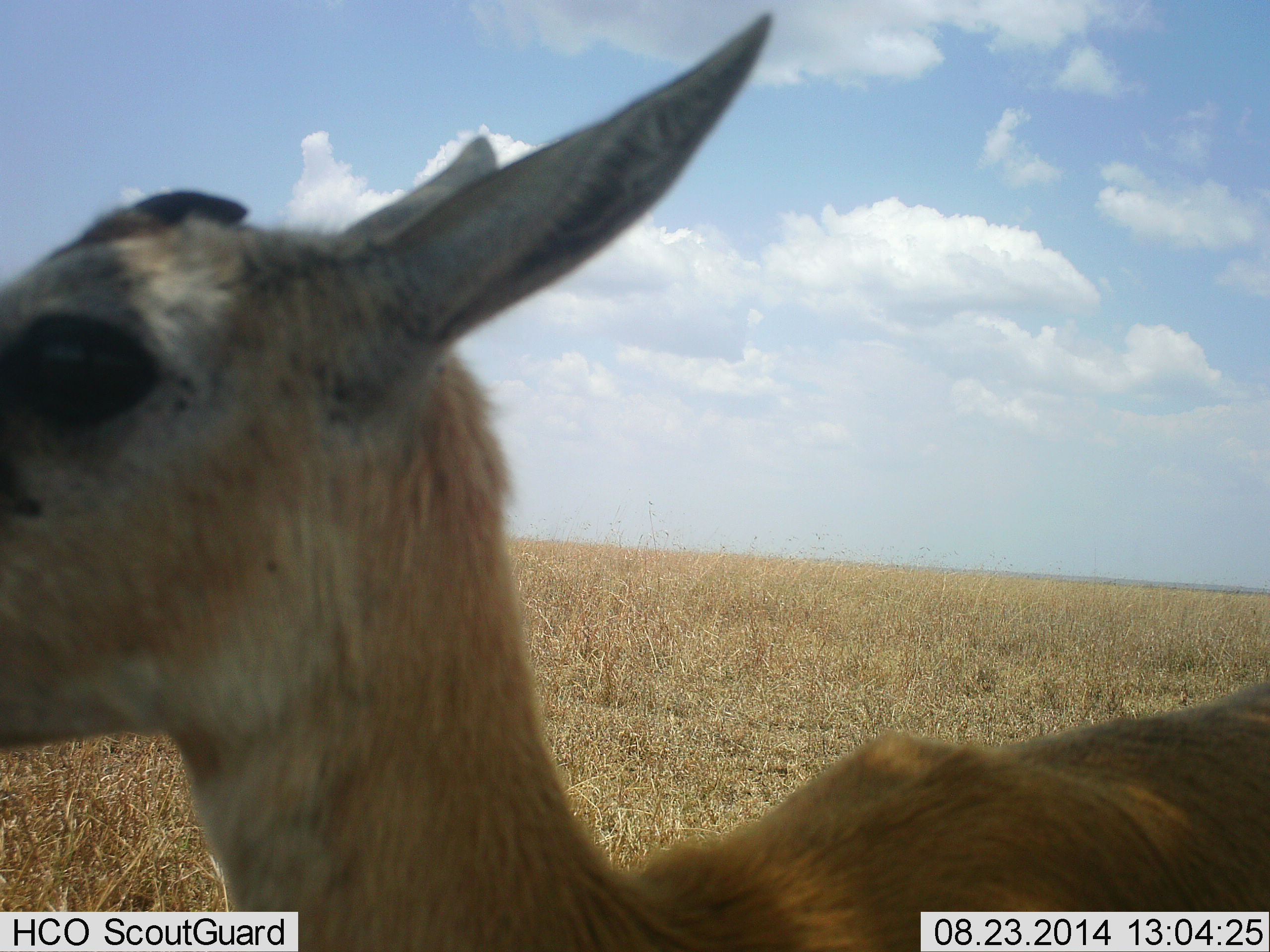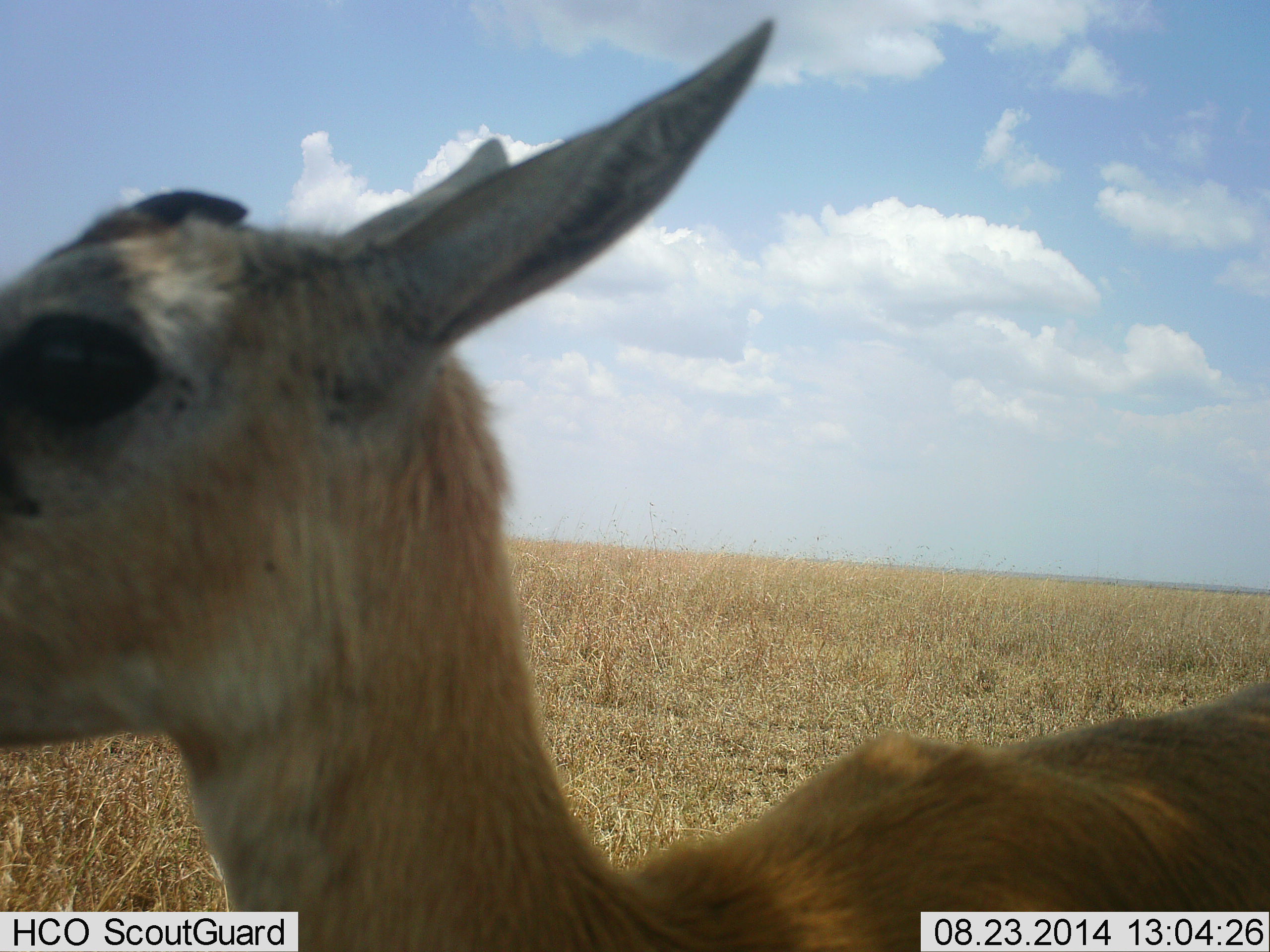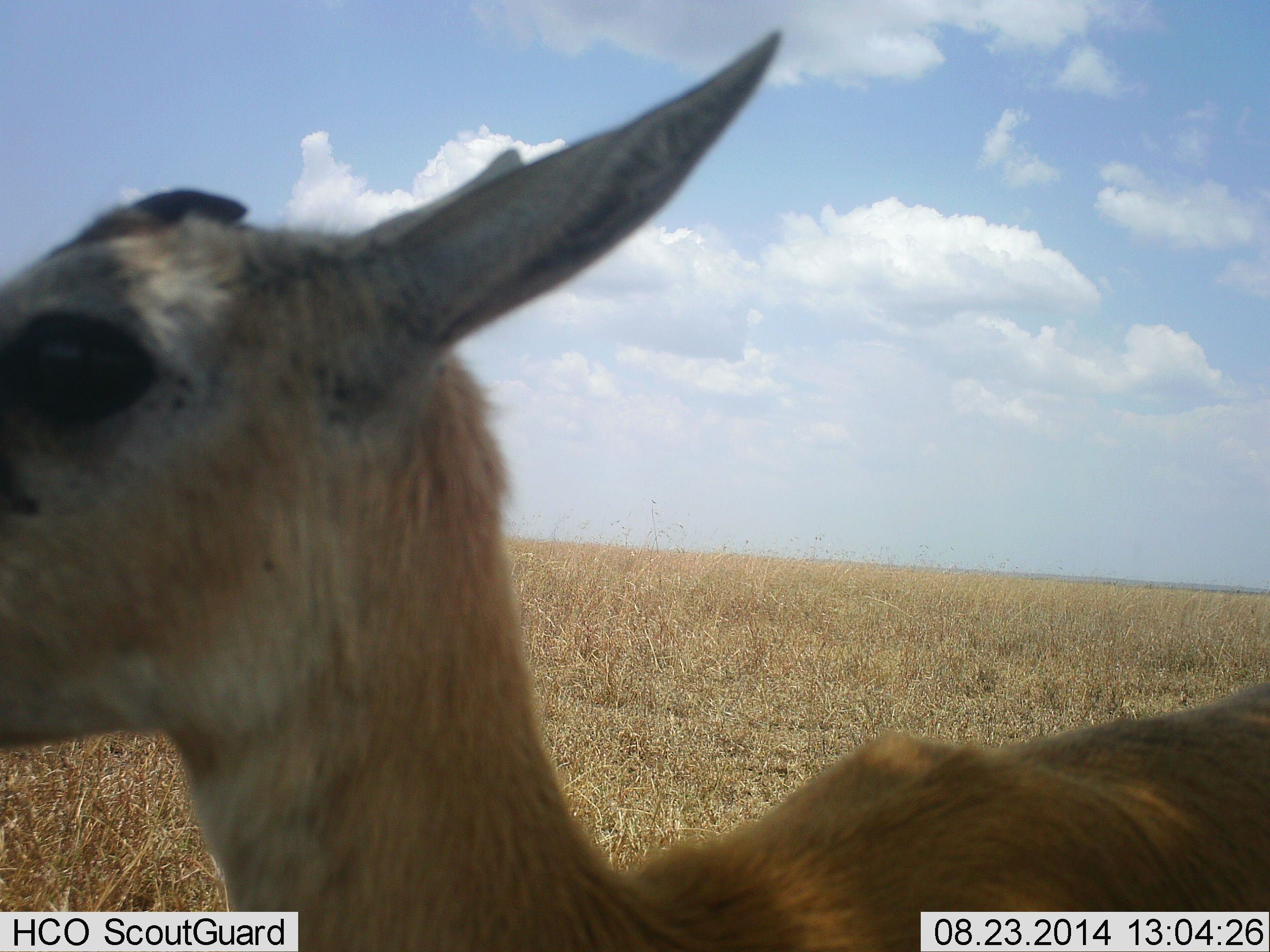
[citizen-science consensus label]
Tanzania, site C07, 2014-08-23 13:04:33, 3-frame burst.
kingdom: Animalia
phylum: Chordata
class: Mammalia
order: Artiodactyla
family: Bovidae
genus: Eudorcas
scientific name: Eudorcas thomsonii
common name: thomson's gazelle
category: gazellethomsons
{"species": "gazellethomsons (thomson's gazelle) (Eudorcas thomsonii)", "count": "1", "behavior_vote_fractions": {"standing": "100%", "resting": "0%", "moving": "0%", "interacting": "0%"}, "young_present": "0%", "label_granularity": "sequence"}